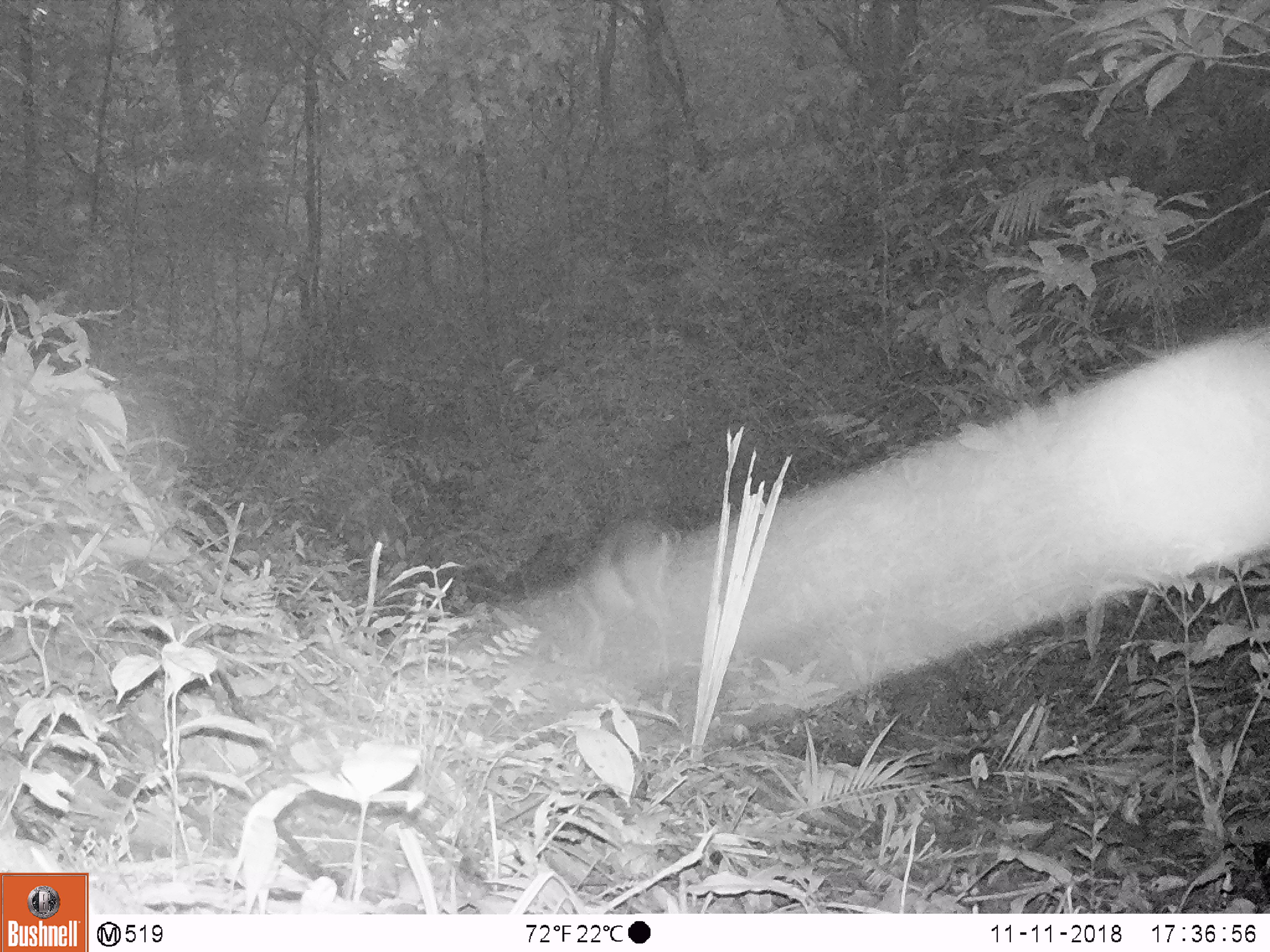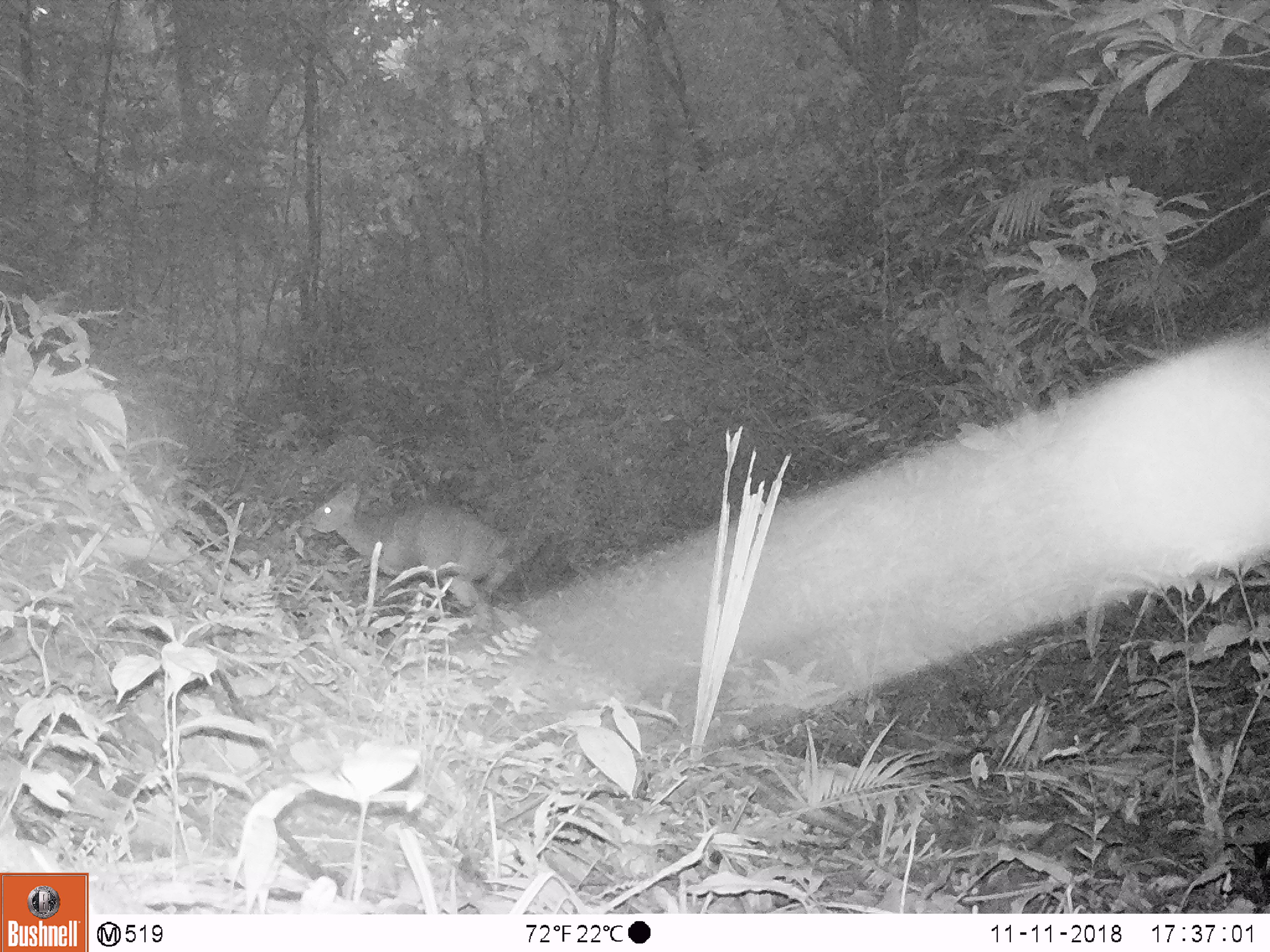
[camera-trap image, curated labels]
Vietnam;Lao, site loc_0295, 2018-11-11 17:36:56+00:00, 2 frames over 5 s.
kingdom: Animalia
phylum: Chordata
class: Mammalia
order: Artiodactyla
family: Cervidae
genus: Muntiacus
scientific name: Muntiacus vuquangensis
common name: large-antlered muntjac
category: large antlered muntjac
Large antlered muntjac (large-antlered muntjac) (Muntiacus vuquangensis). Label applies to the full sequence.